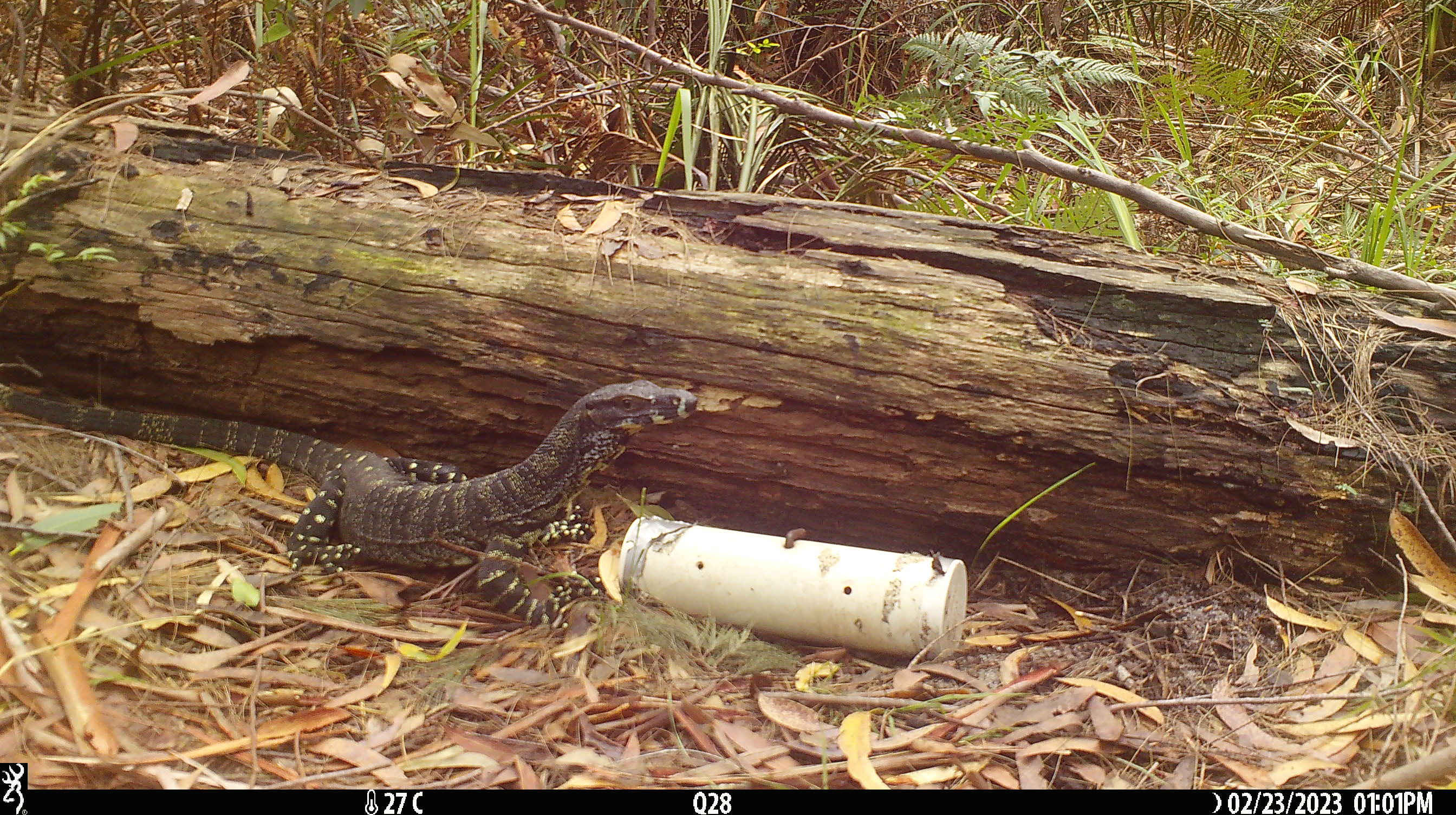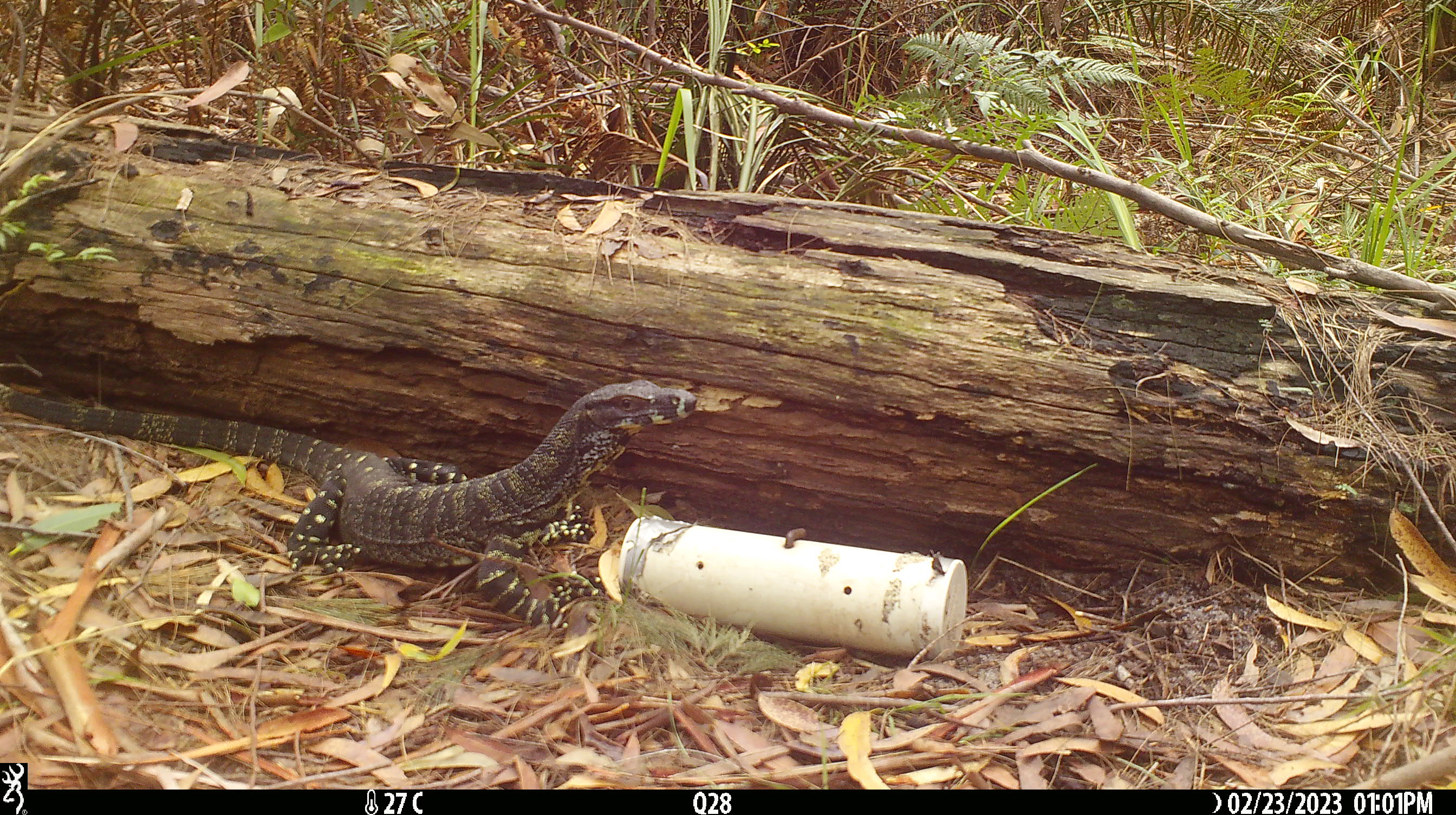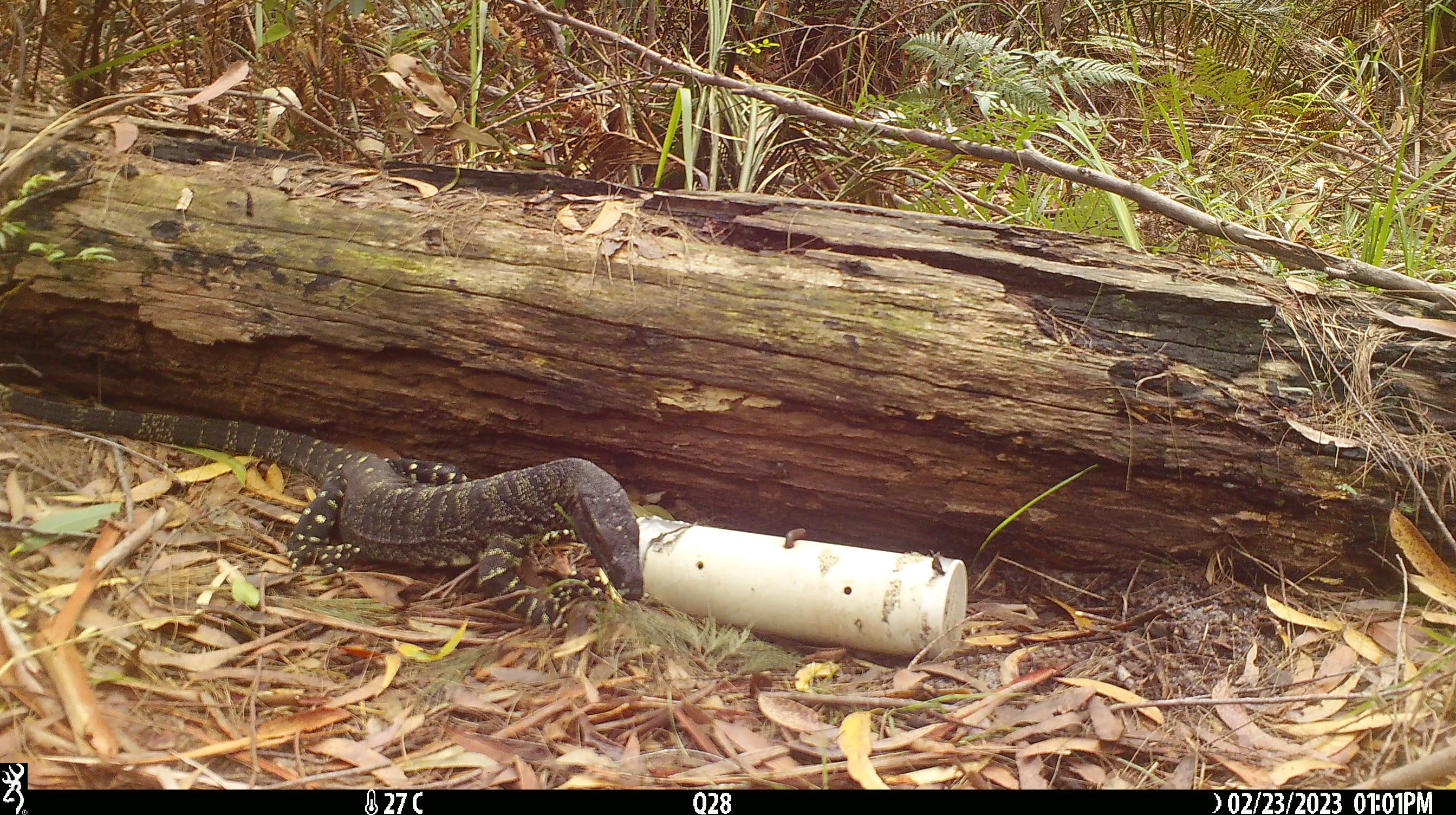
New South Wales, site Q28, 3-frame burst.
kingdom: Animalia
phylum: Chordata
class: Reptilia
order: Squamata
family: Varanidae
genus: Varanus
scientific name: Varanus varius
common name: lace monitor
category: goanna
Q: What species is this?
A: Goanna (lace monitor) (Varanus varius).